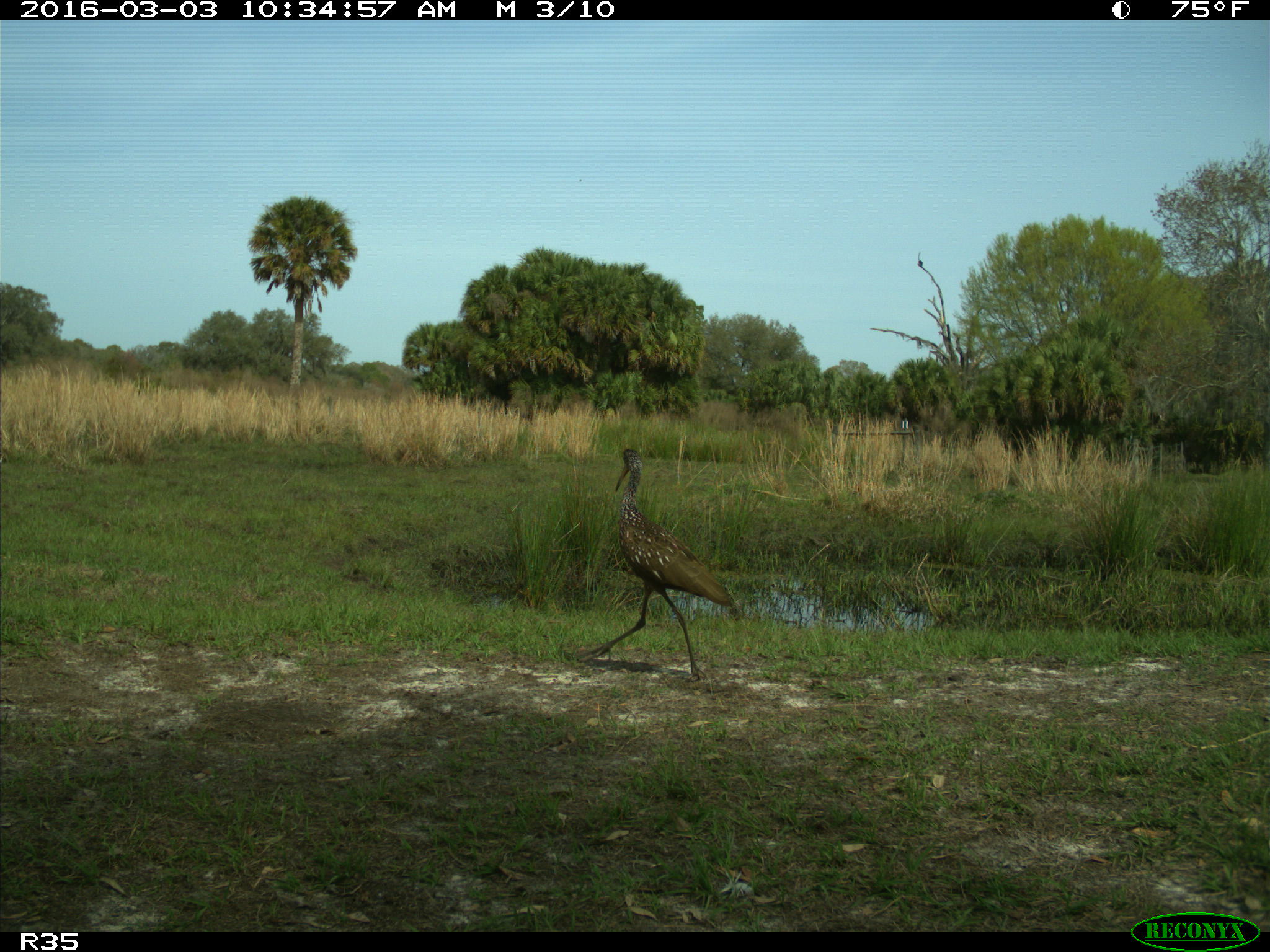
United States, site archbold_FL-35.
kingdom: Animalia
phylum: Chordata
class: Aves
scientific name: Aves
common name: birds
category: unidentified bird